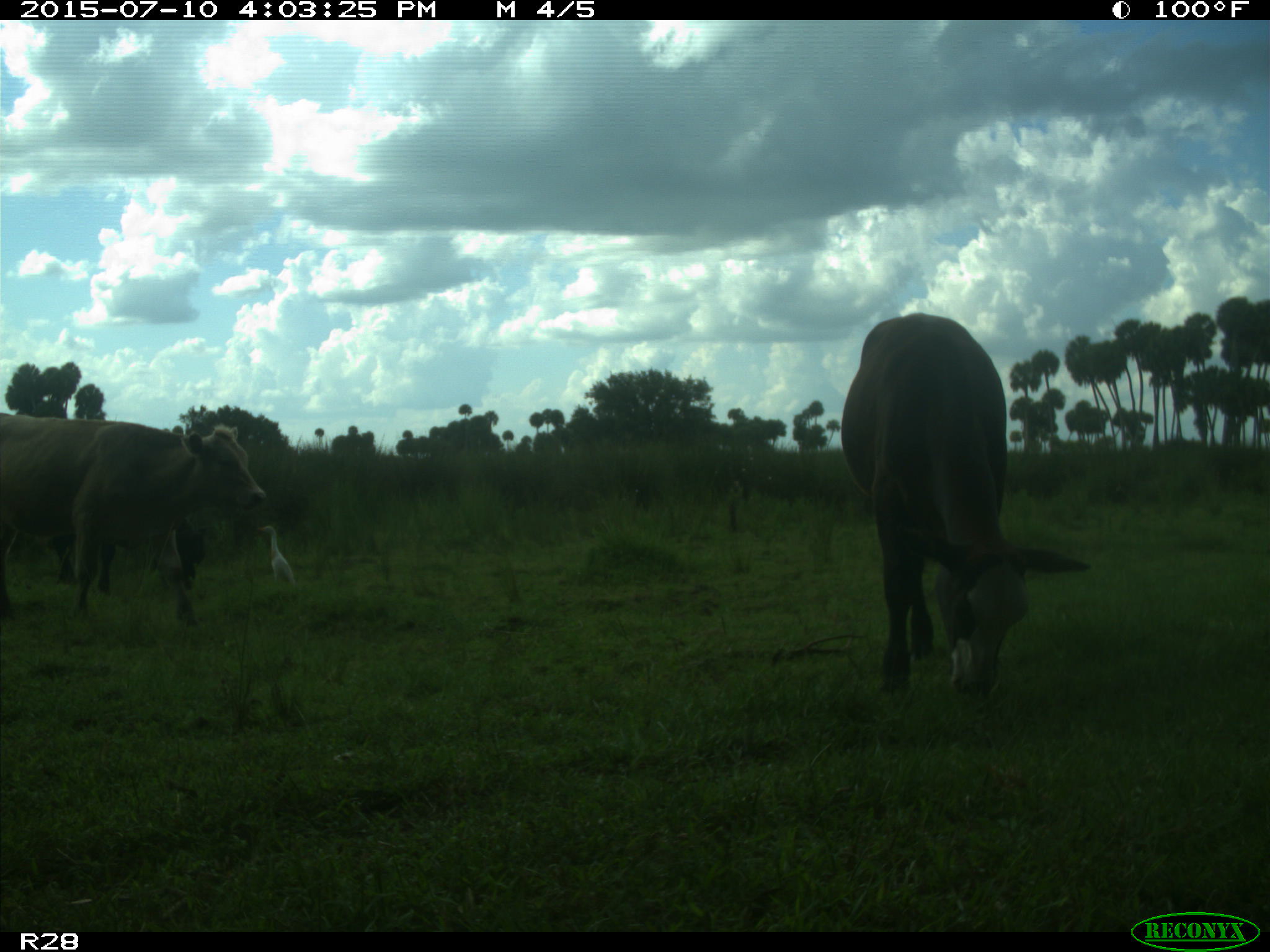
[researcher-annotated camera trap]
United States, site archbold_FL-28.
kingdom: Animalia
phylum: Chordata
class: Mammalia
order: Artiodactyla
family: Bovidae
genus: Bos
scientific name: Bos taurus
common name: domestic cow